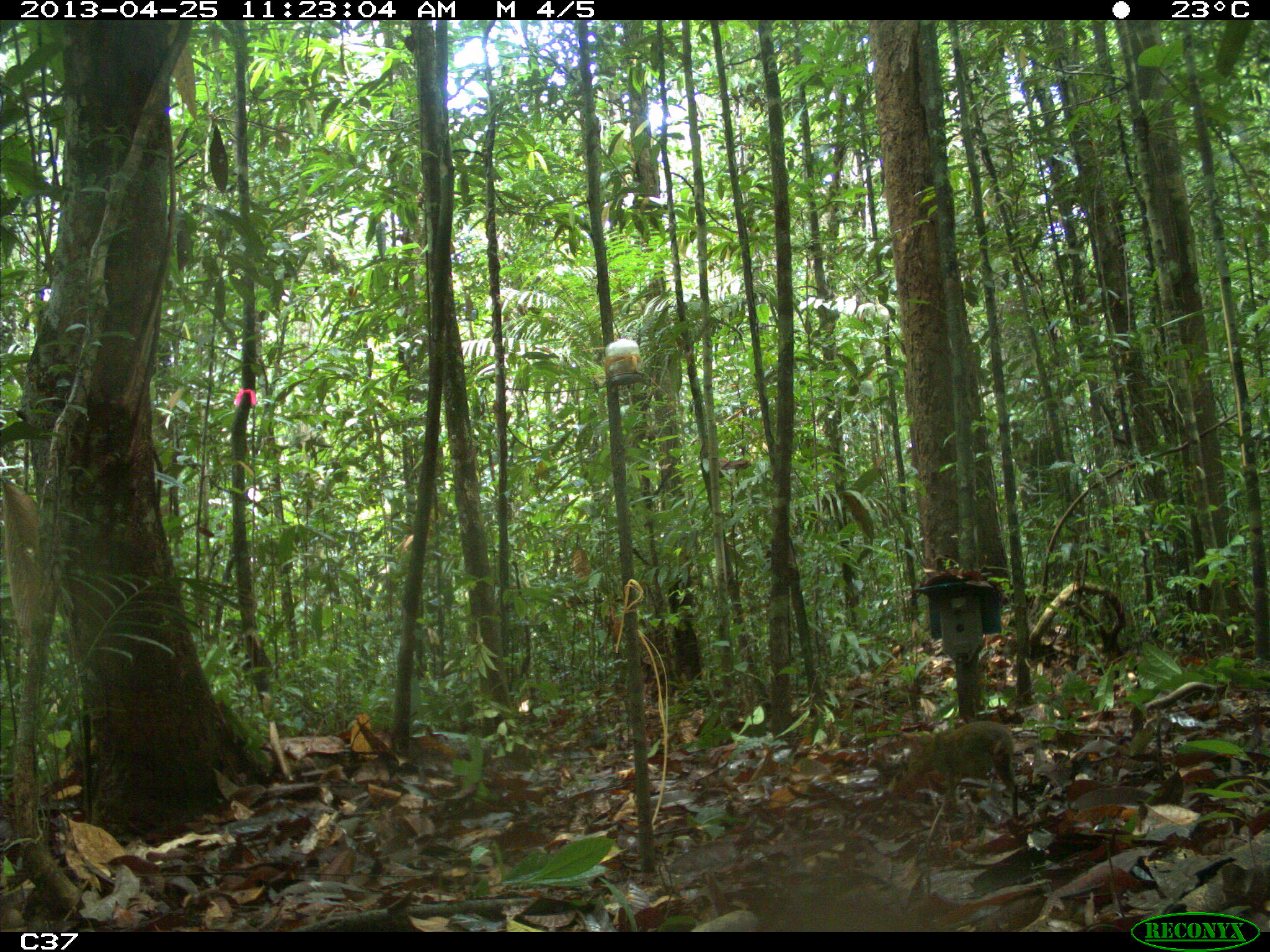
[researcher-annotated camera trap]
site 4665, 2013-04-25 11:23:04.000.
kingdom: Animalia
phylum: Chordata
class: Mammalia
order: Rodentia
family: Dasyproctidae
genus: Myoprocta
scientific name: Myoprocta pratti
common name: green acouchi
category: myoprocta pratii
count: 1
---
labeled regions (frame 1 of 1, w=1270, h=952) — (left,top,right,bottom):
myoprocta pratii: (901,721,1019,822)